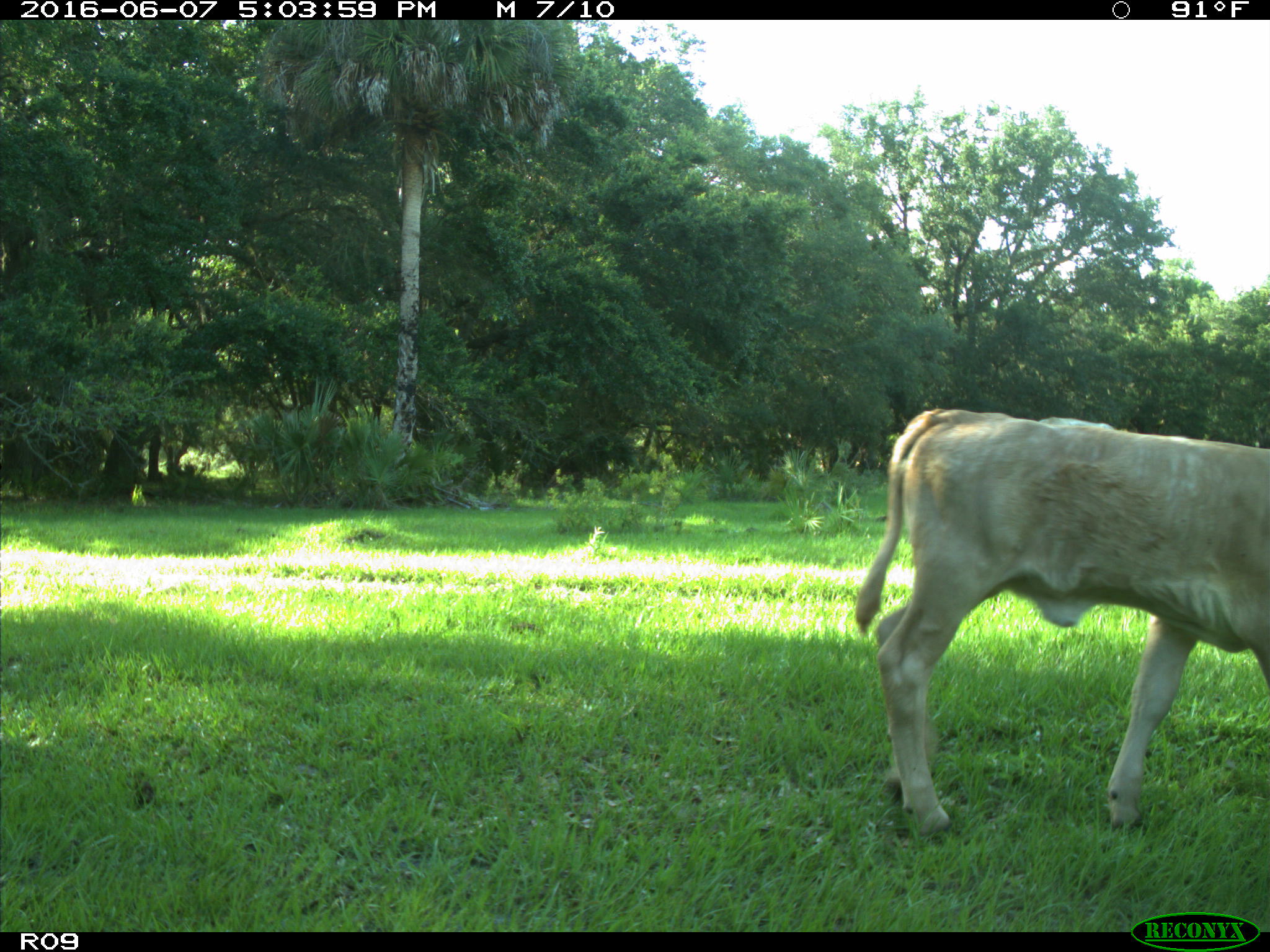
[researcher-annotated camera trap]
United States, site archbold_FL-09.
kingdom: Animalia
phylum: Chordata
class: Mammalia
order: Artiodactyla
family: Bovidae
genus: Bos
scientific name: Bos taurus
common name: domestic cow